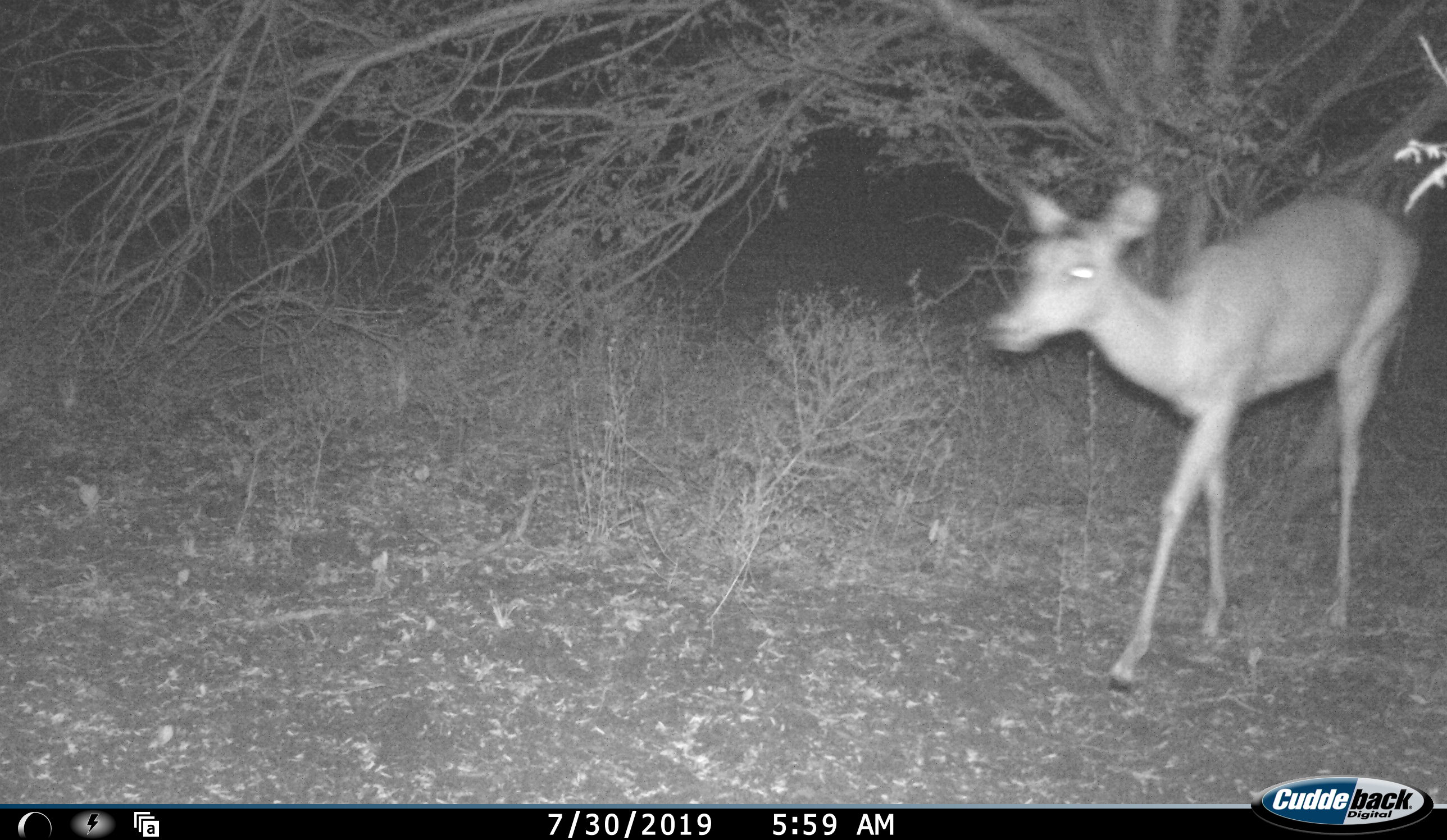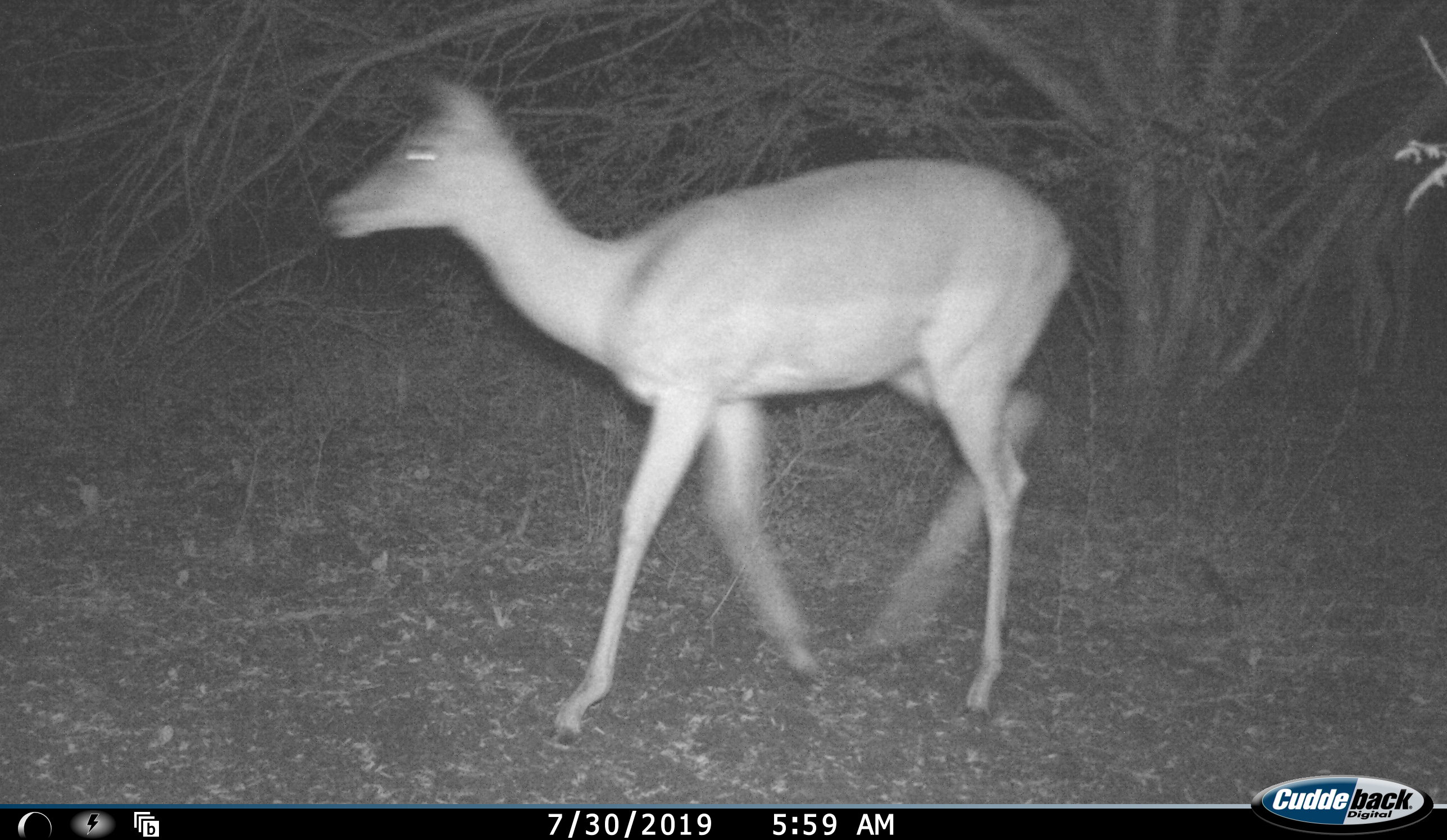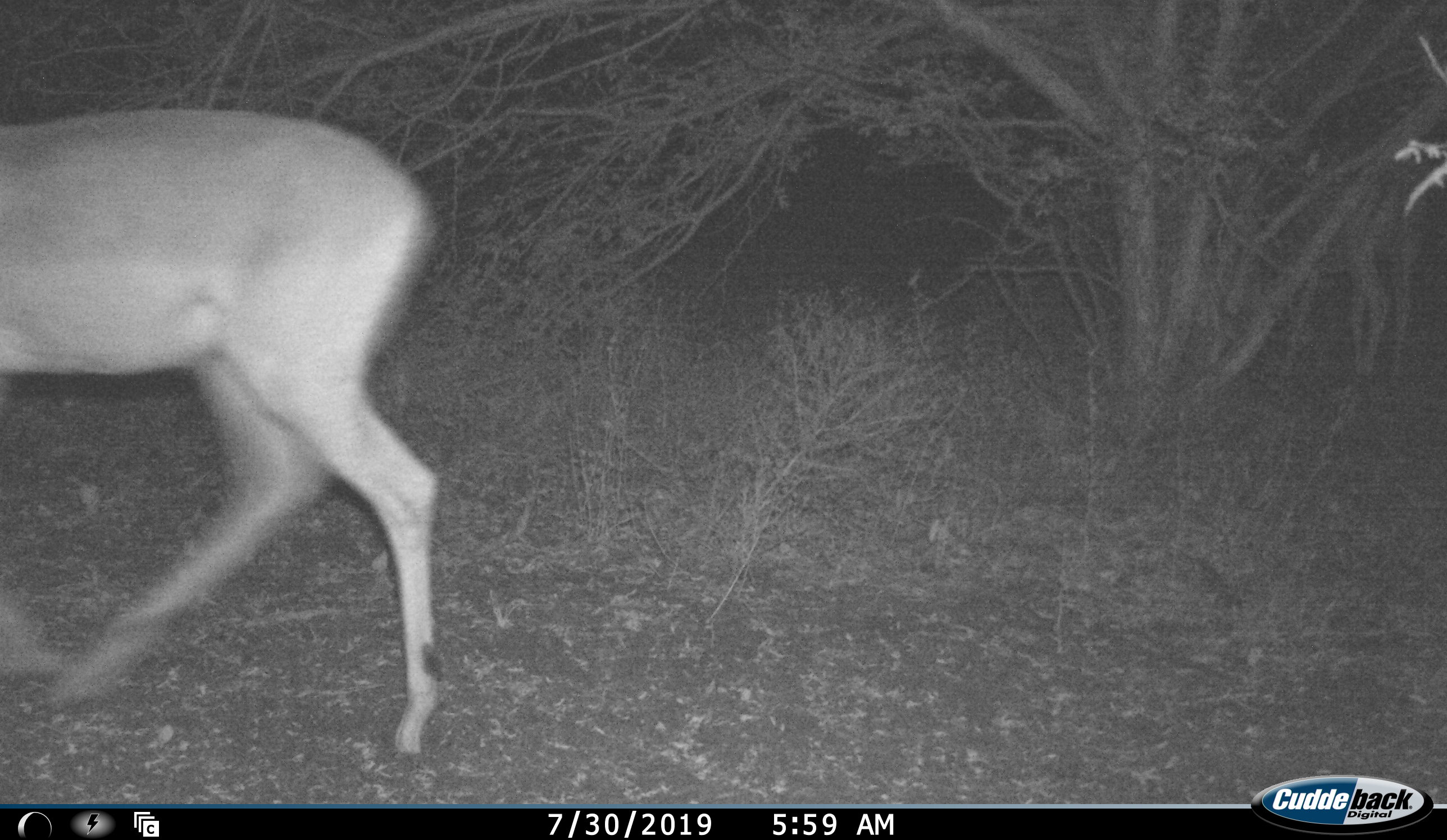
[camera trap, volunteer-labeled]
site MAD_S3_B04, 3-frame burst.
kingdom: Animalia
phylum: Chordata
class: Mammalia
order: Artiodactyla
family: Bovidae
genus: Aepyceros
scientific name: Aepyceros melampus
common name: impala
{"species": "impala (Aepyceros melampus)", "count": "1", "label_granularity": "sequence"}